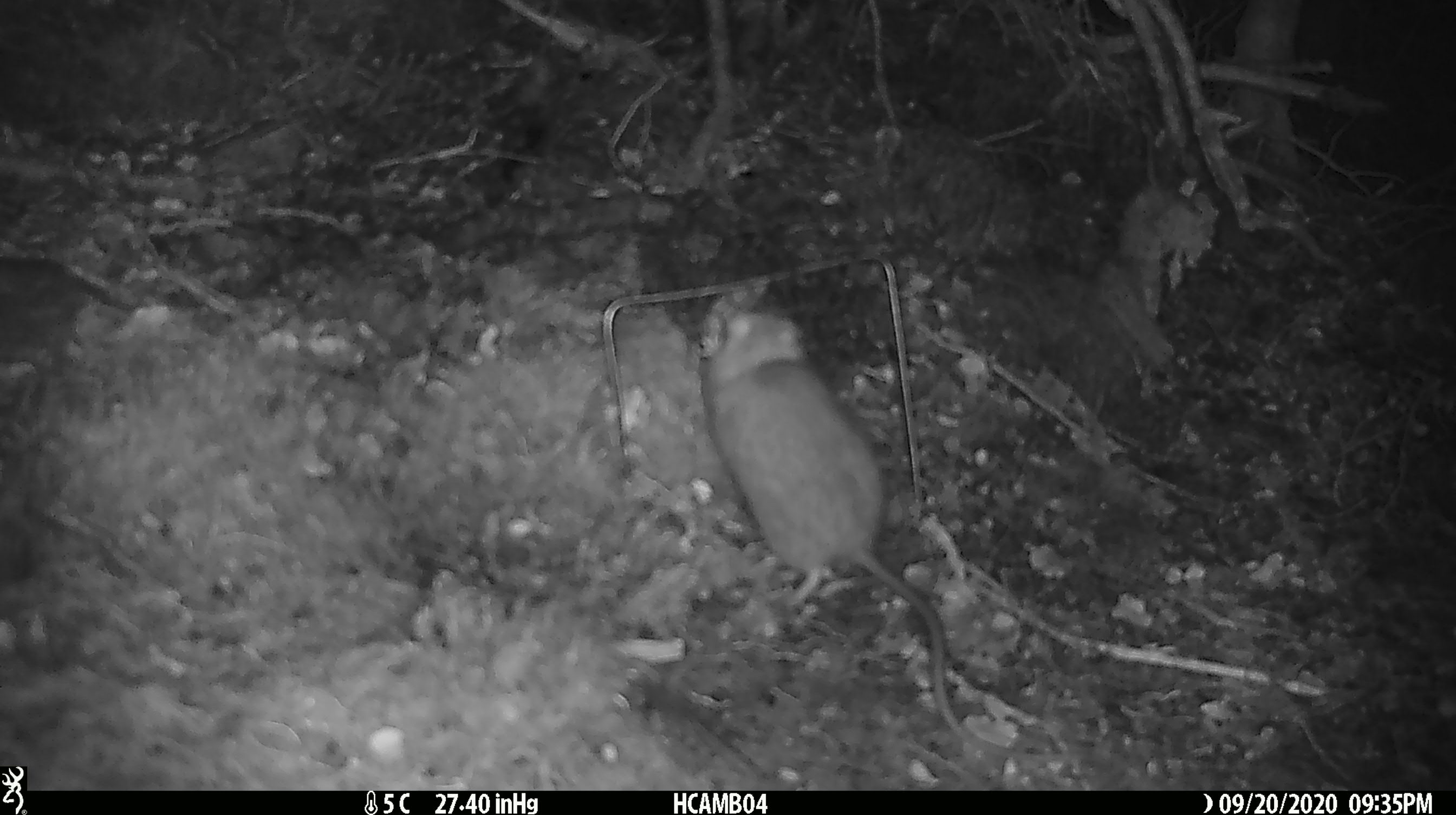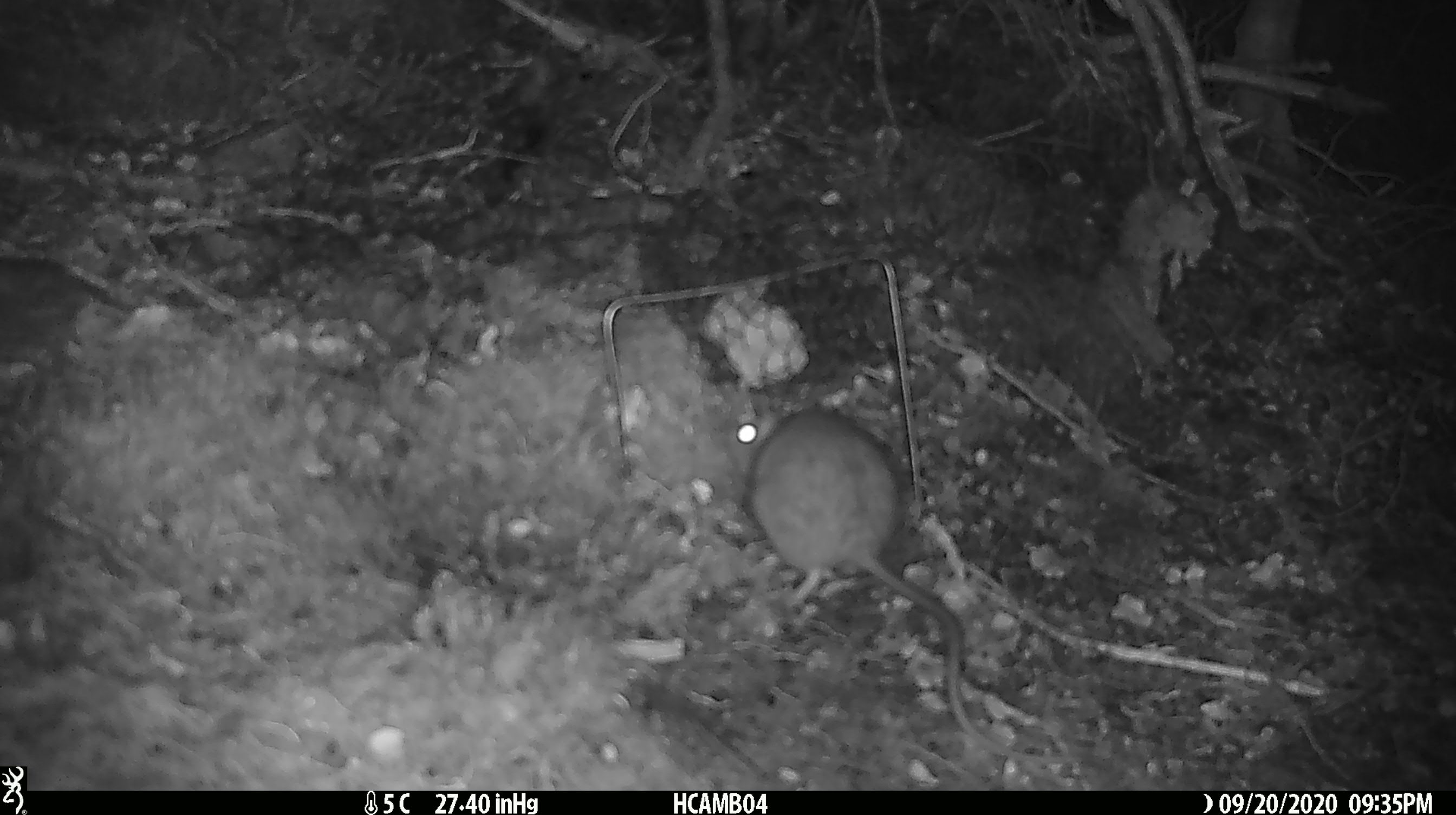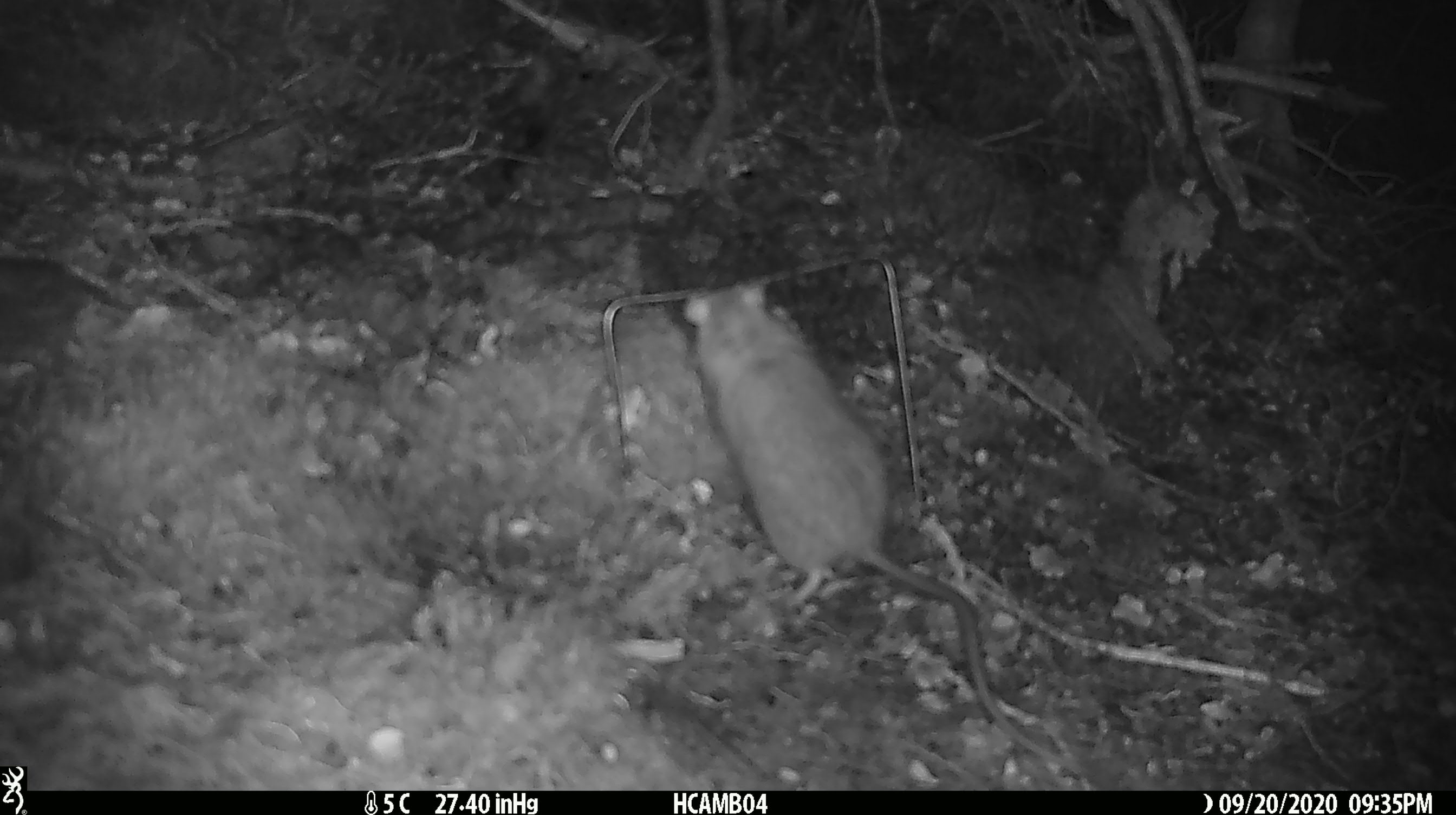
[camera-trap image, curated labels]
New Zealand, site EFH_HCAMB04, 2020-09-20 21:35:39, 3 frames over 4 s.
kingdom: Animalia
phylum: Chordata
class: Mammalia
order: Rodentia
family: Muridae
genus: Rattus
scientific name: Rattus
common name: rat